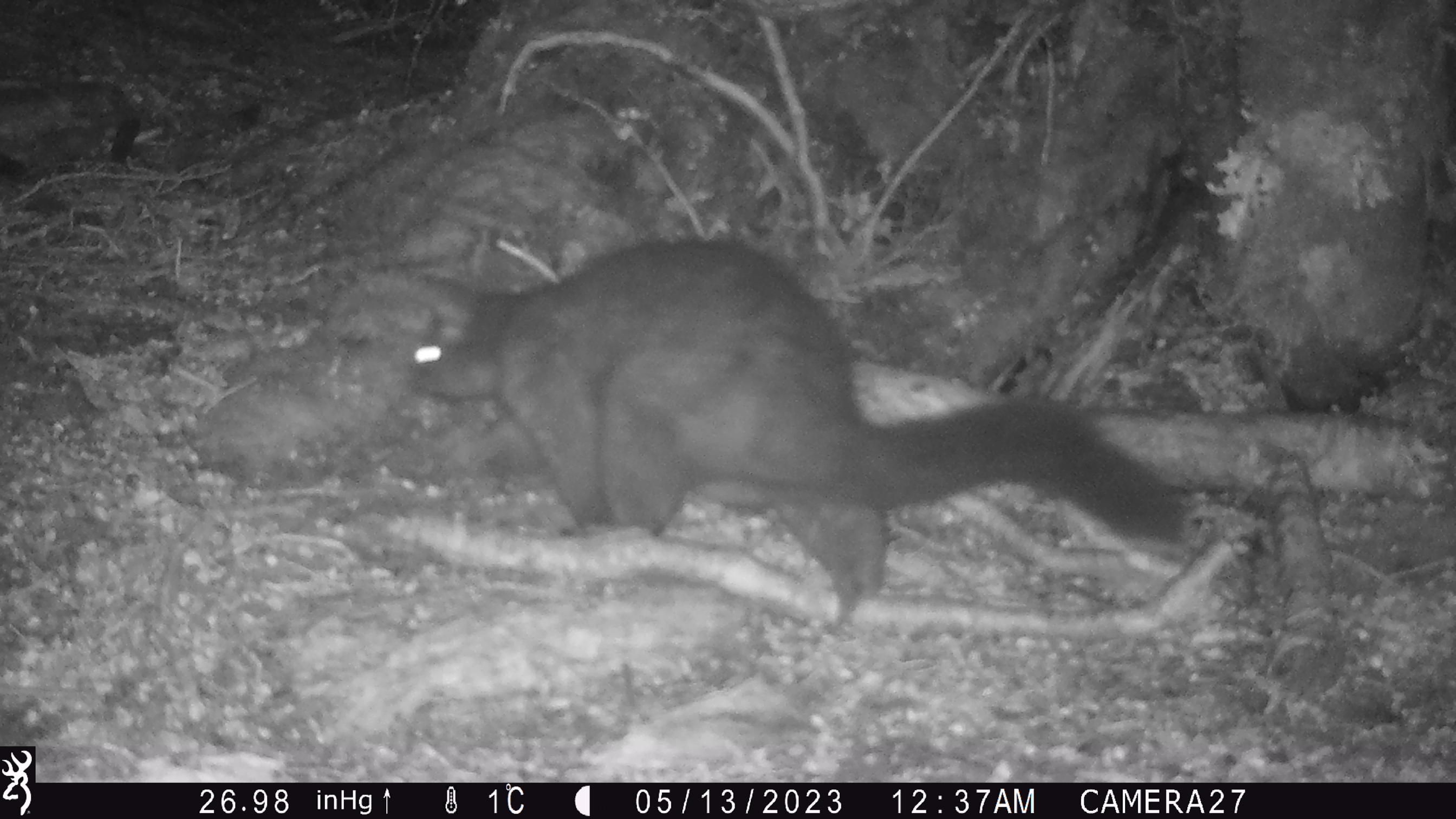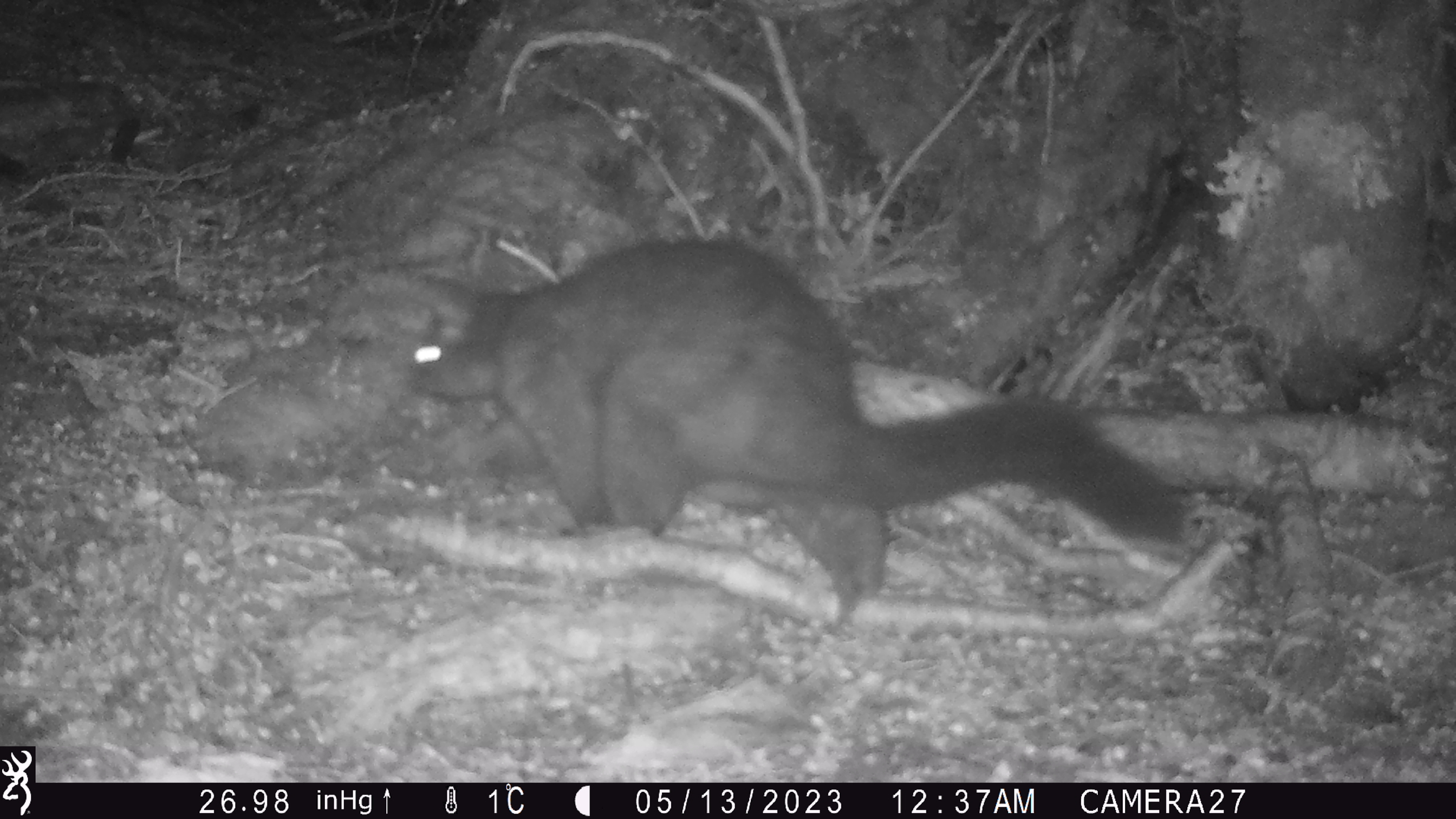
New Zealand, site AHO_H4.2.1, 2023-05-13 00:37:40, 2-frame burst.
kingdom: Animalia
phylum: Chordata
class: Mammalia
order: Diprotodontia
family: Phalangeridae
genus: Trichosurus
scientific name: Trichosurus vulpecula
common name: common brushtail possum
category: possum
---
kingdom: Animalia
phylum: Chordata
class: Mammalia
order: Carnivora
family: Mustelidae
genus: Mustela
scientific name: Mustela erminea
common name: stoat